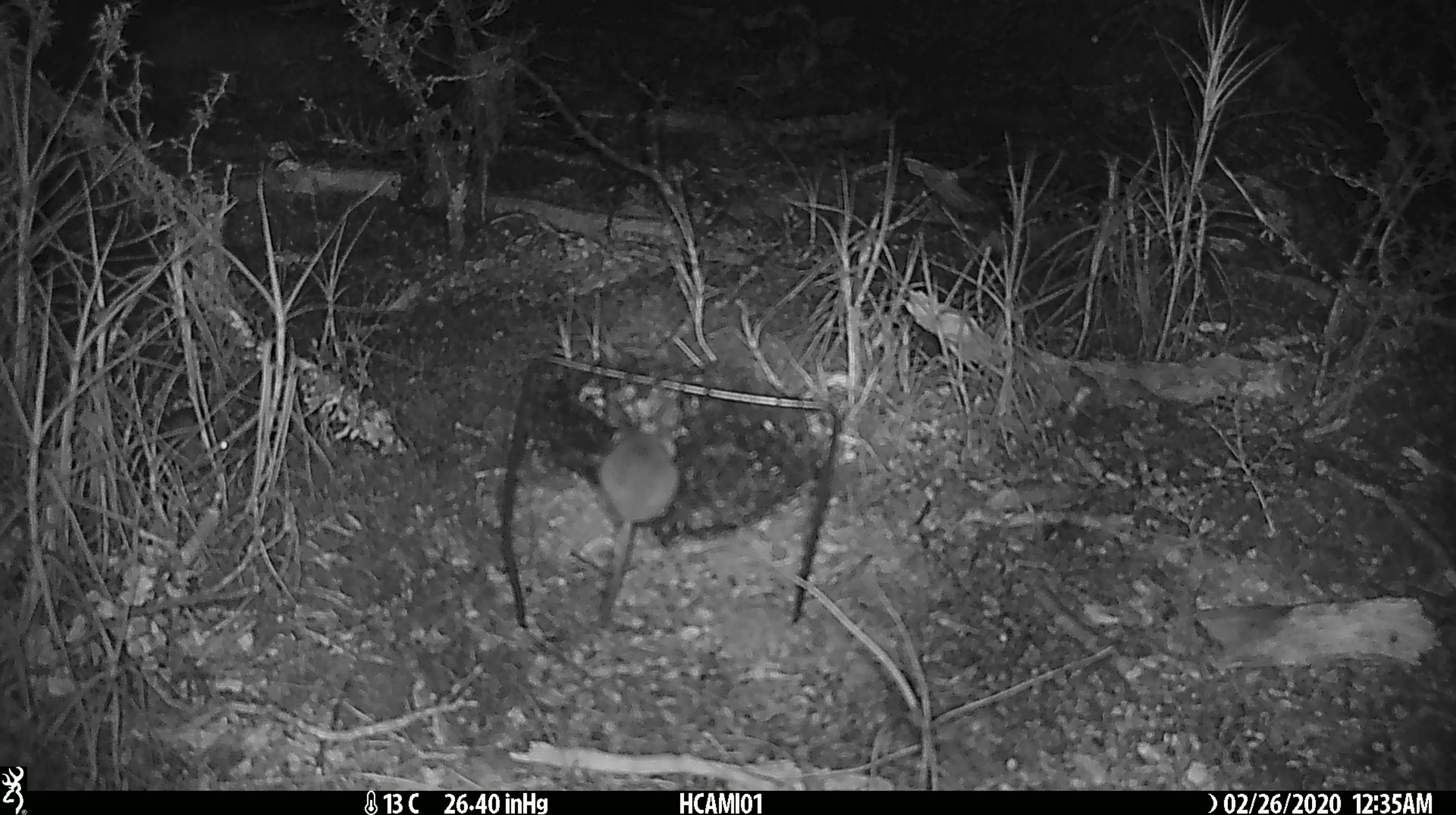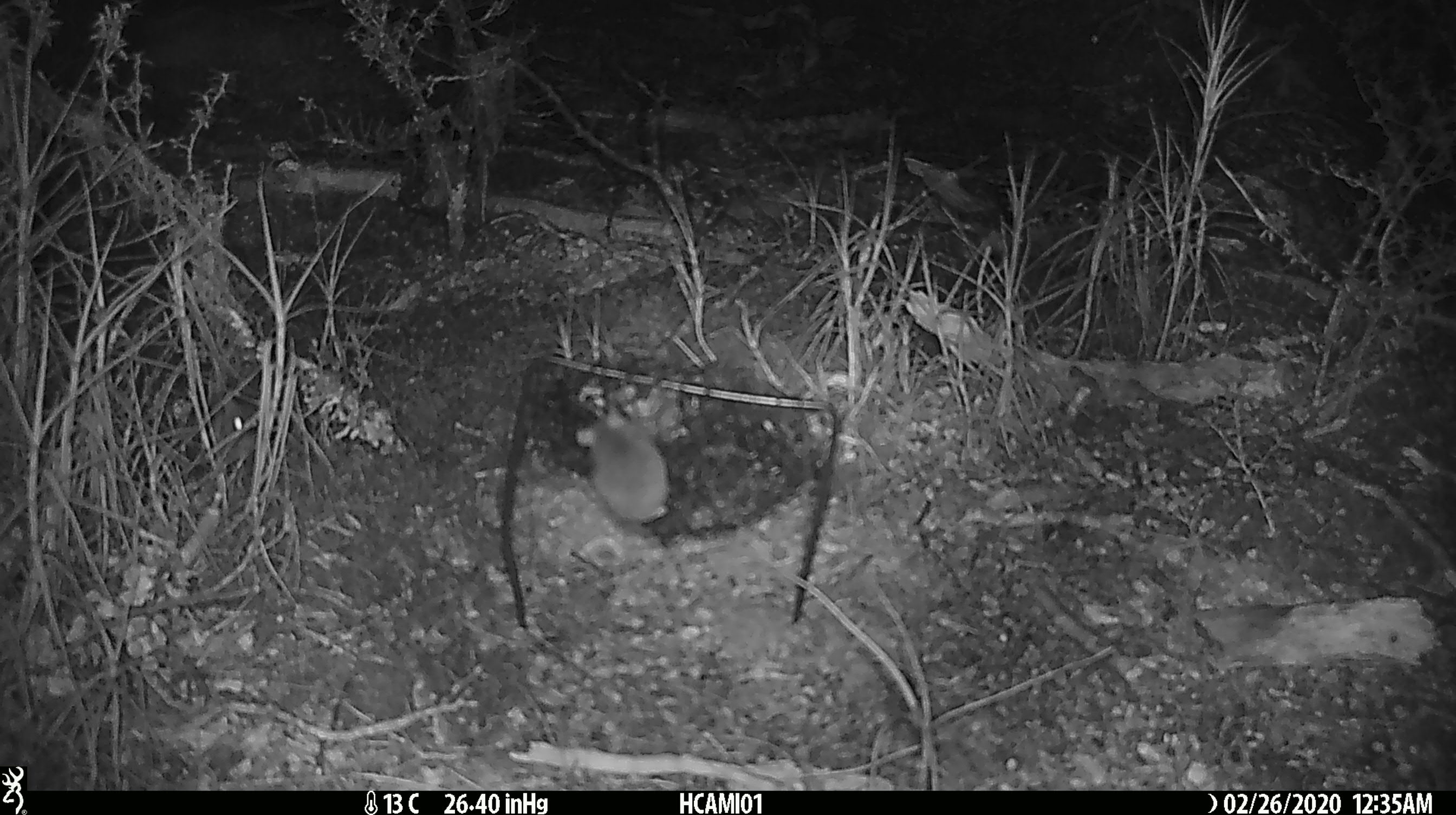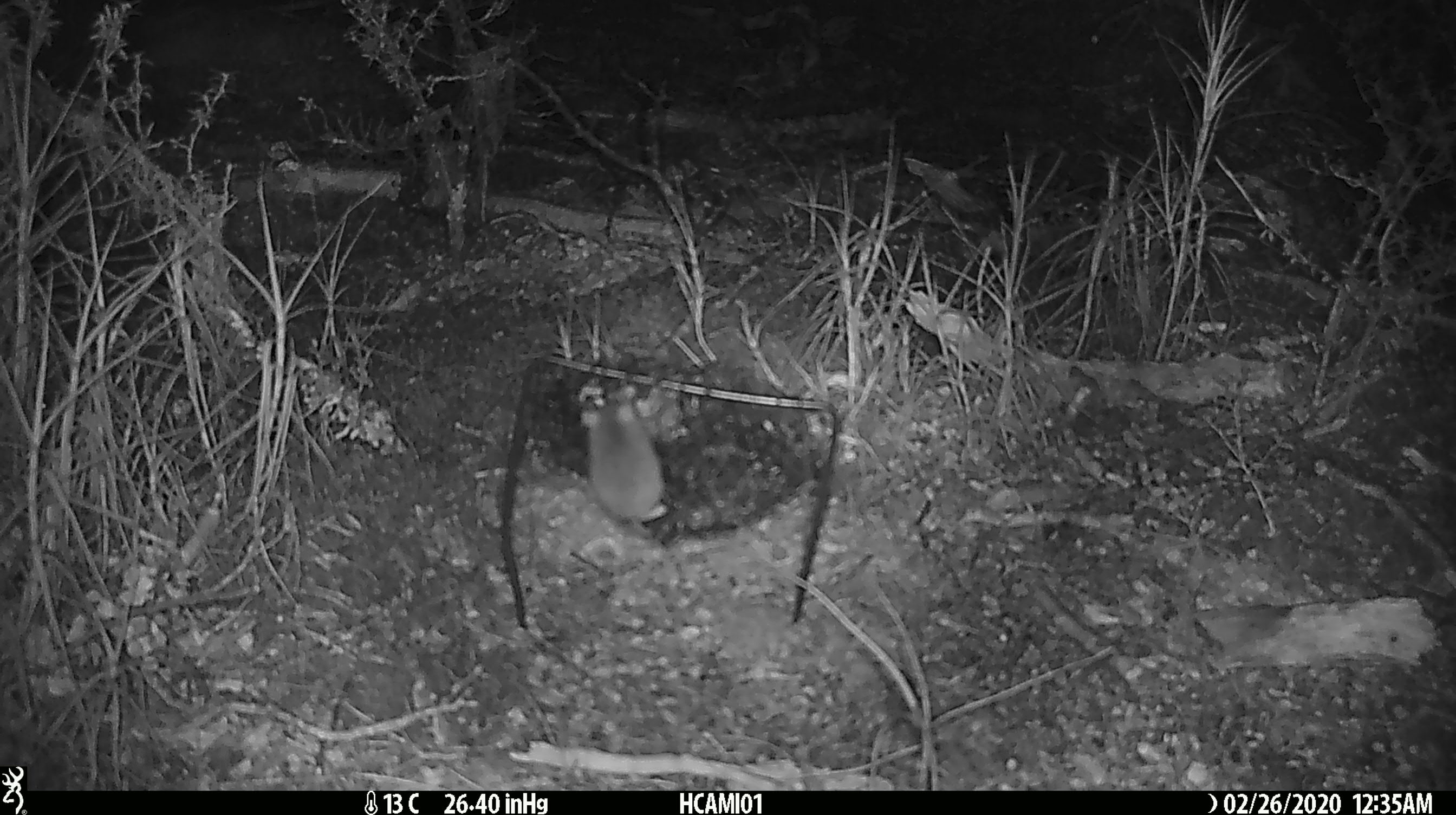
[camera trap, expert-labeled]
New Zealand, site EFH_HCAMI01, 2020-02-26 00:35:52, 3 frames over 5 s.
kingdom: Animalia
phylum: Chordata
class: Mammalia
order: Rodentia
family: Muridae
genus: Mus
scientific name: Mus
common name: mouse